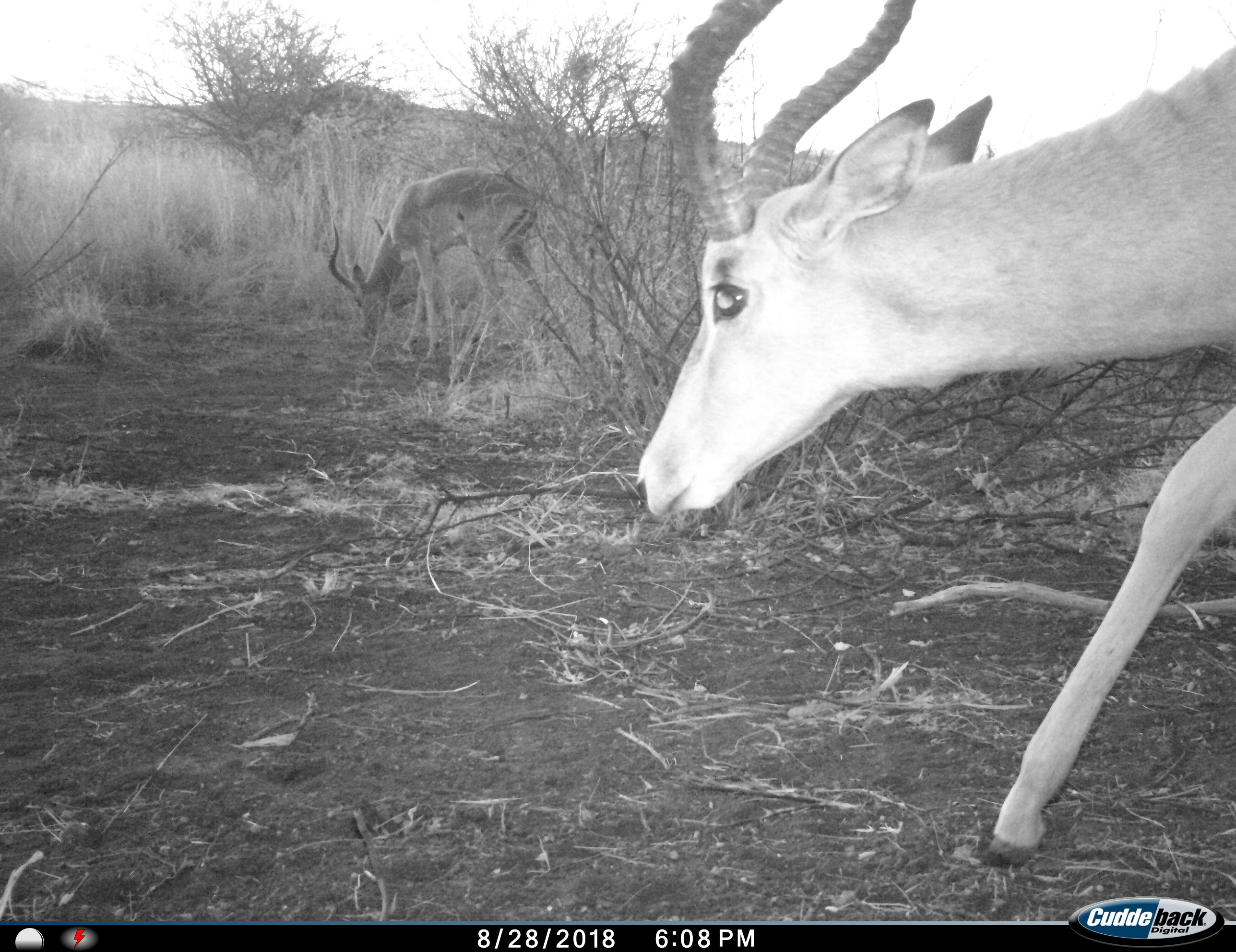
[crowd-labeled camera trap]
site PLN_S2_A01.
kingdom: Animalia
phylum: Chordata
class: Mammalia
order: Artiodactyla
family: Bovidae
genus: Aepyceros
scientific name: Aepyceros melampus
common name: impala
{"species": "impala (Aepyceros melampus)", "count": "2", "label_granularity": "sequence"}